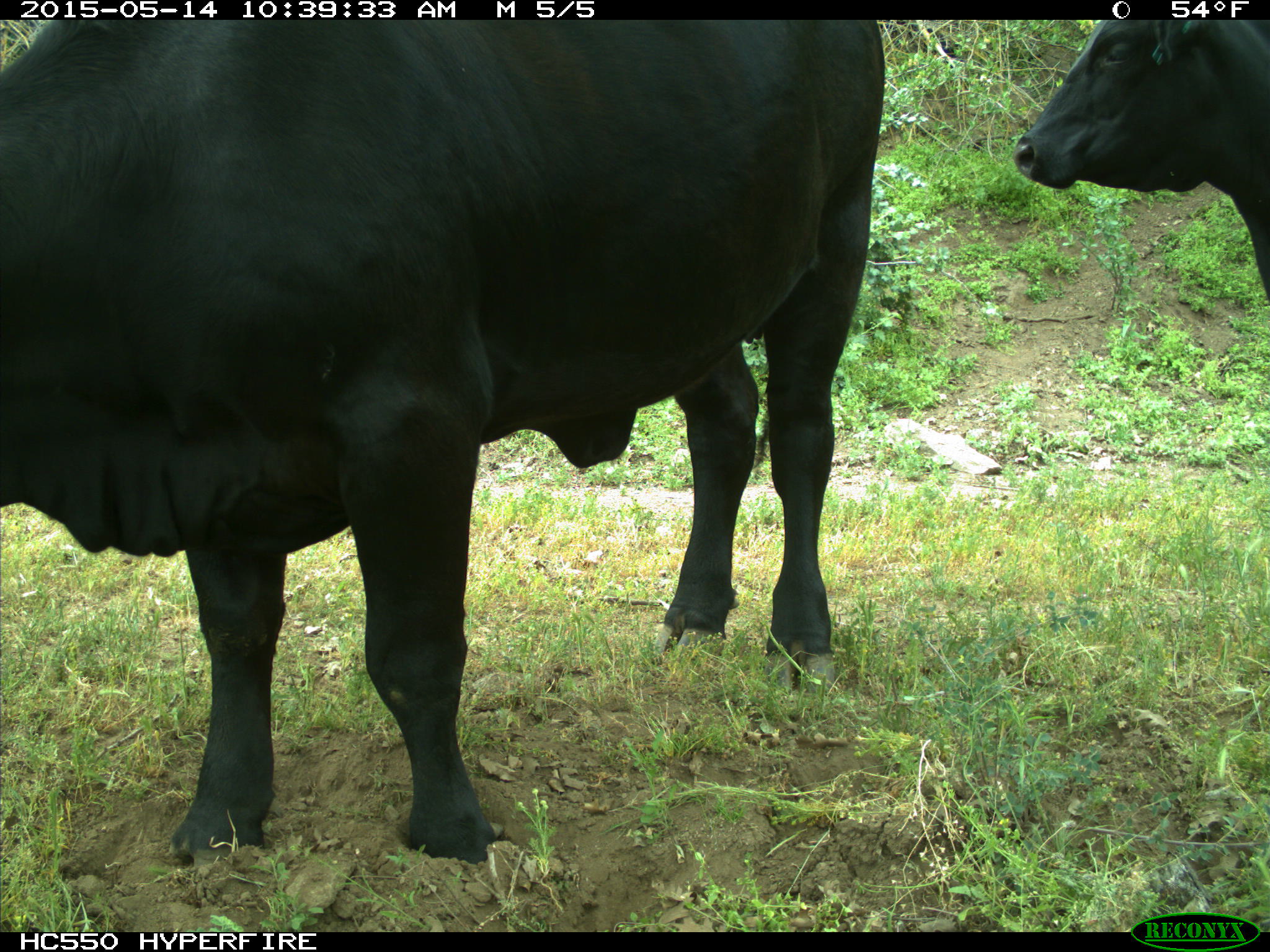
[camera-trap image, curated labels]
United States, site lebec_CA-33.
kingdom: Animalia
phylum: Chordata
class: Mammalia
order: Artiodactyla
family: Bovidae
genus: Bos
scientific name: Bos taurus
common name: domestic cow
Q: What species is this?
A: Bos taurus (domestic cow).